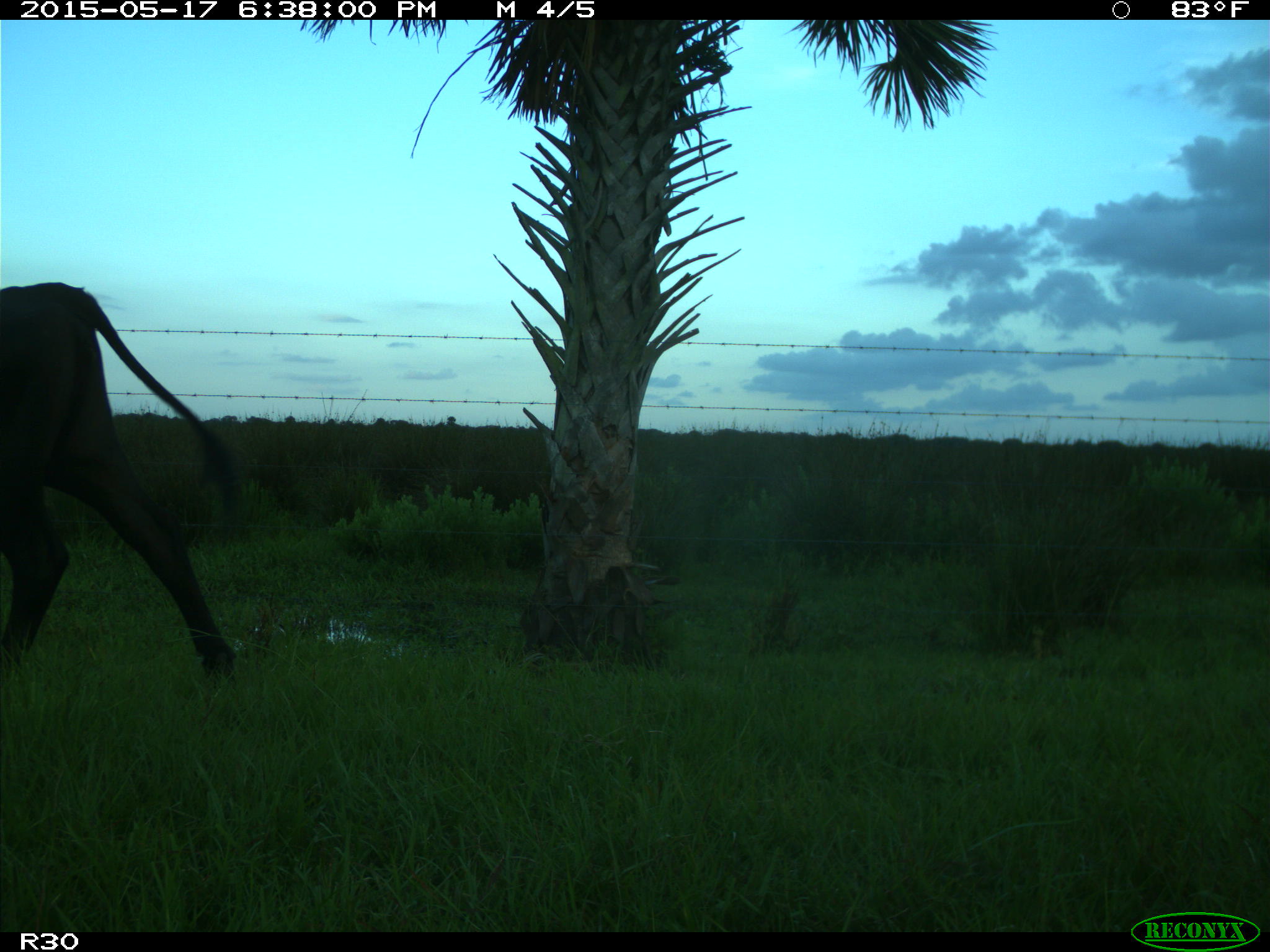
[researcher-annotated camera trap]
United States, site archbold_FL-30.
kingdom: Animalia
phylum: Chordata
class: Mammalia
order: Artiodactyla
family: Bovidae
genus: Bos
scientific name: Bos taurus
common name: domestic cow